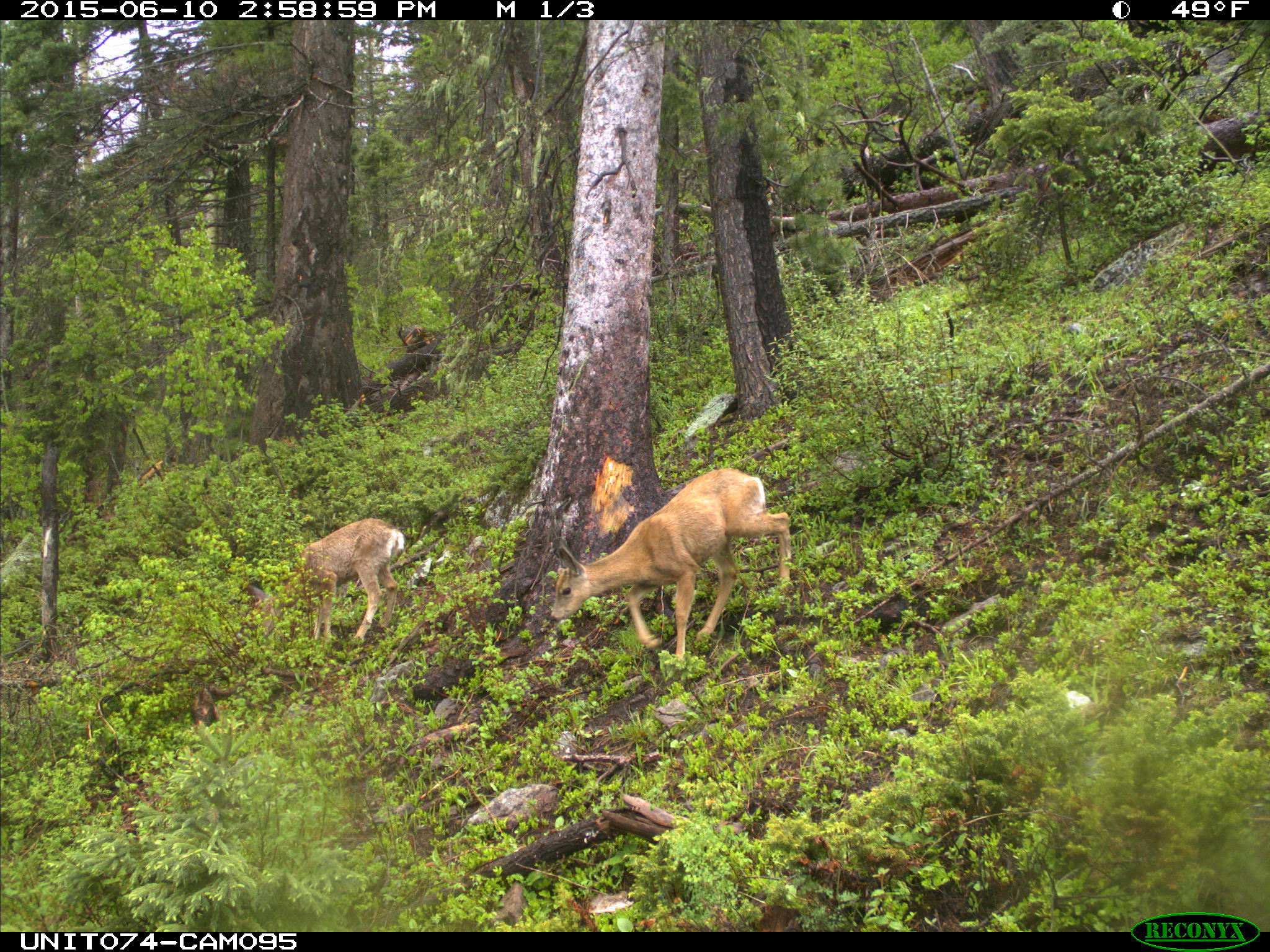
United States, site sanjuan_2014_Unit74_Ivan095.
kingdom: Animalia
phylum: Chordata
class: Mammalia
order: Artiodactyla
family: Cervidae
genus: Odocoileus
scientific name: Odocoileus hemionus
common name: mule deer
Odocoileus hemionus (mule deer).